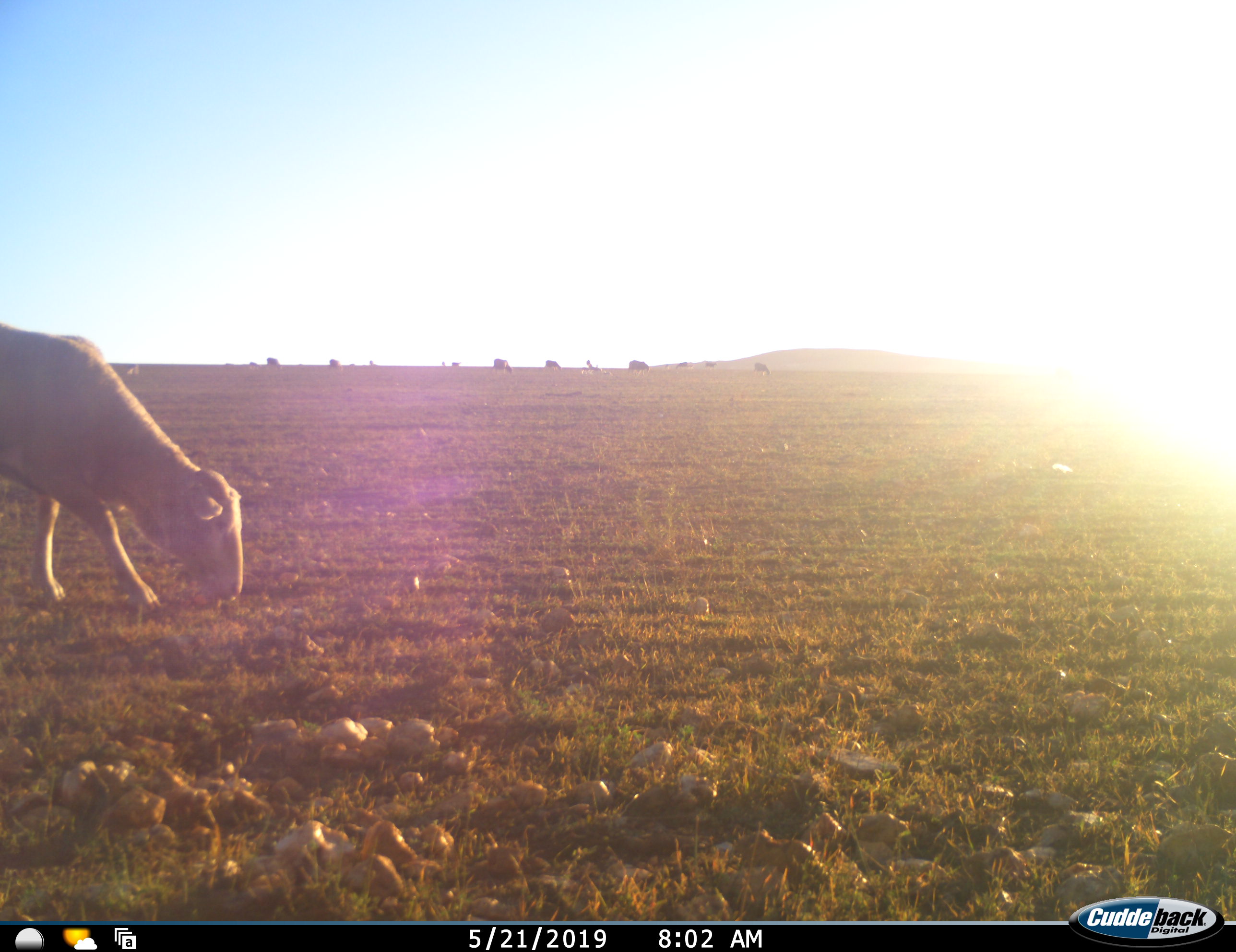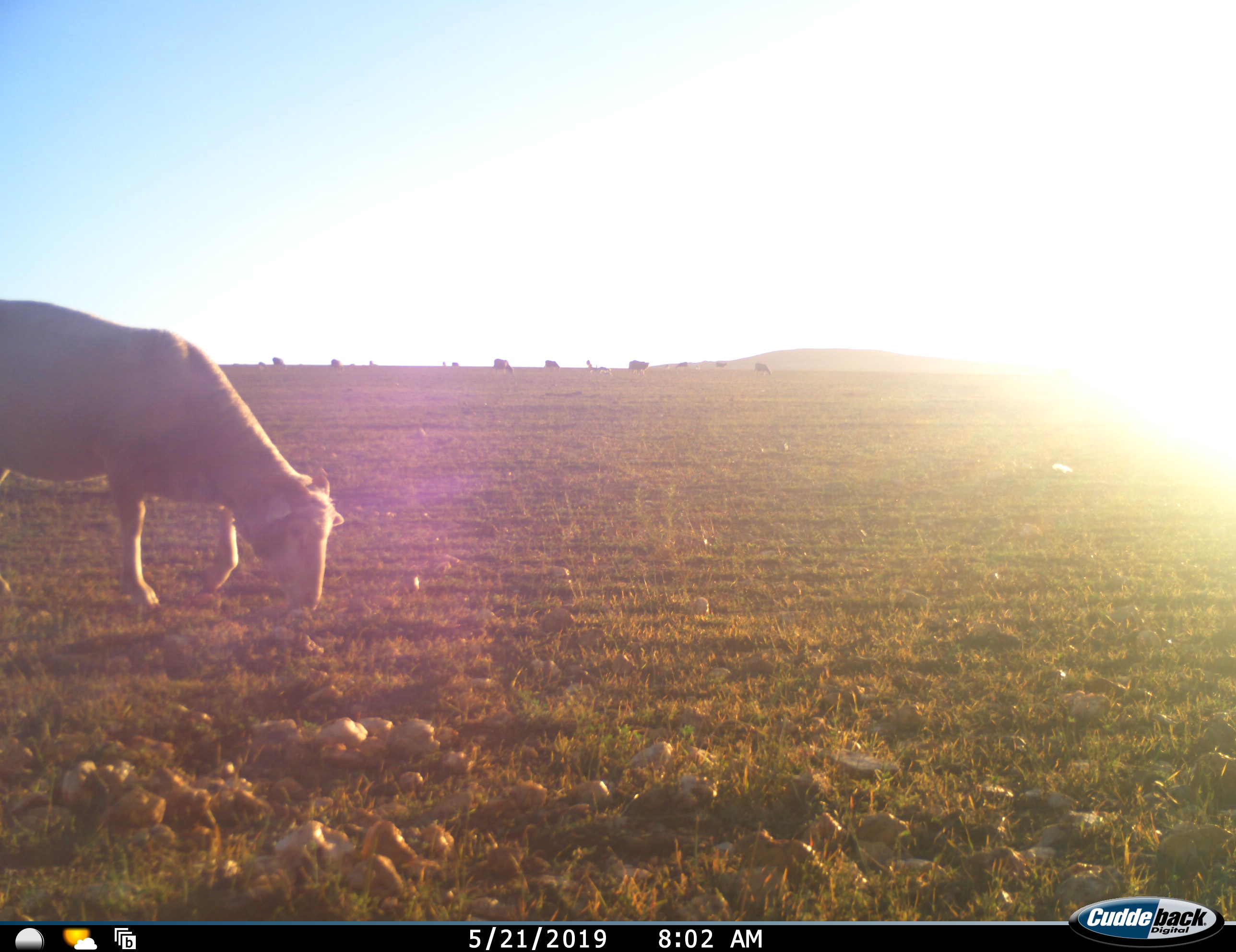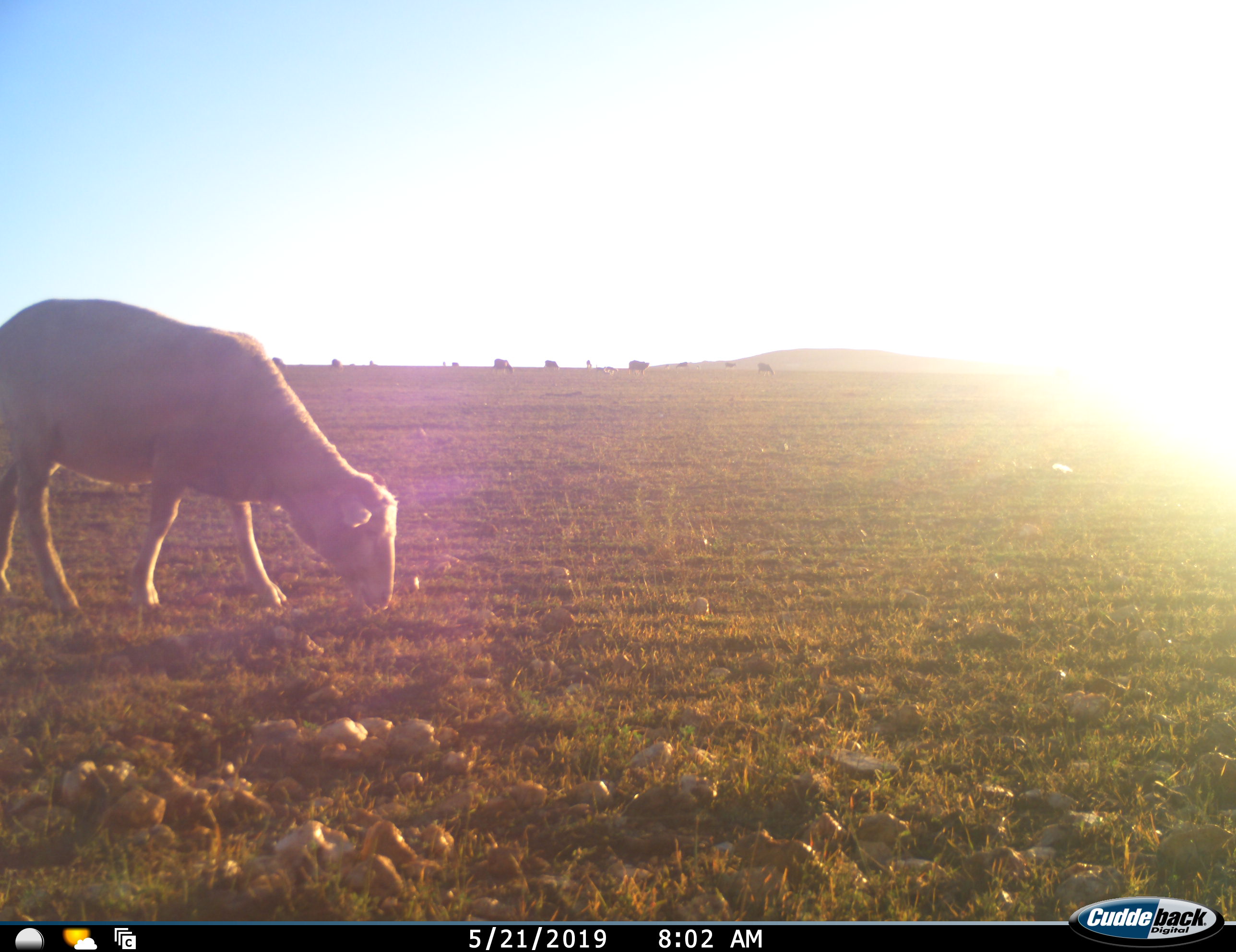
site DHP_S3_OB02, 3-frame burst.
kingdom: Animalia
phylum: Chordata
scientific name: Vertebrata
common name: domestic animal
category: domesticanimal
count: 11-50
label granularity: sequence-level